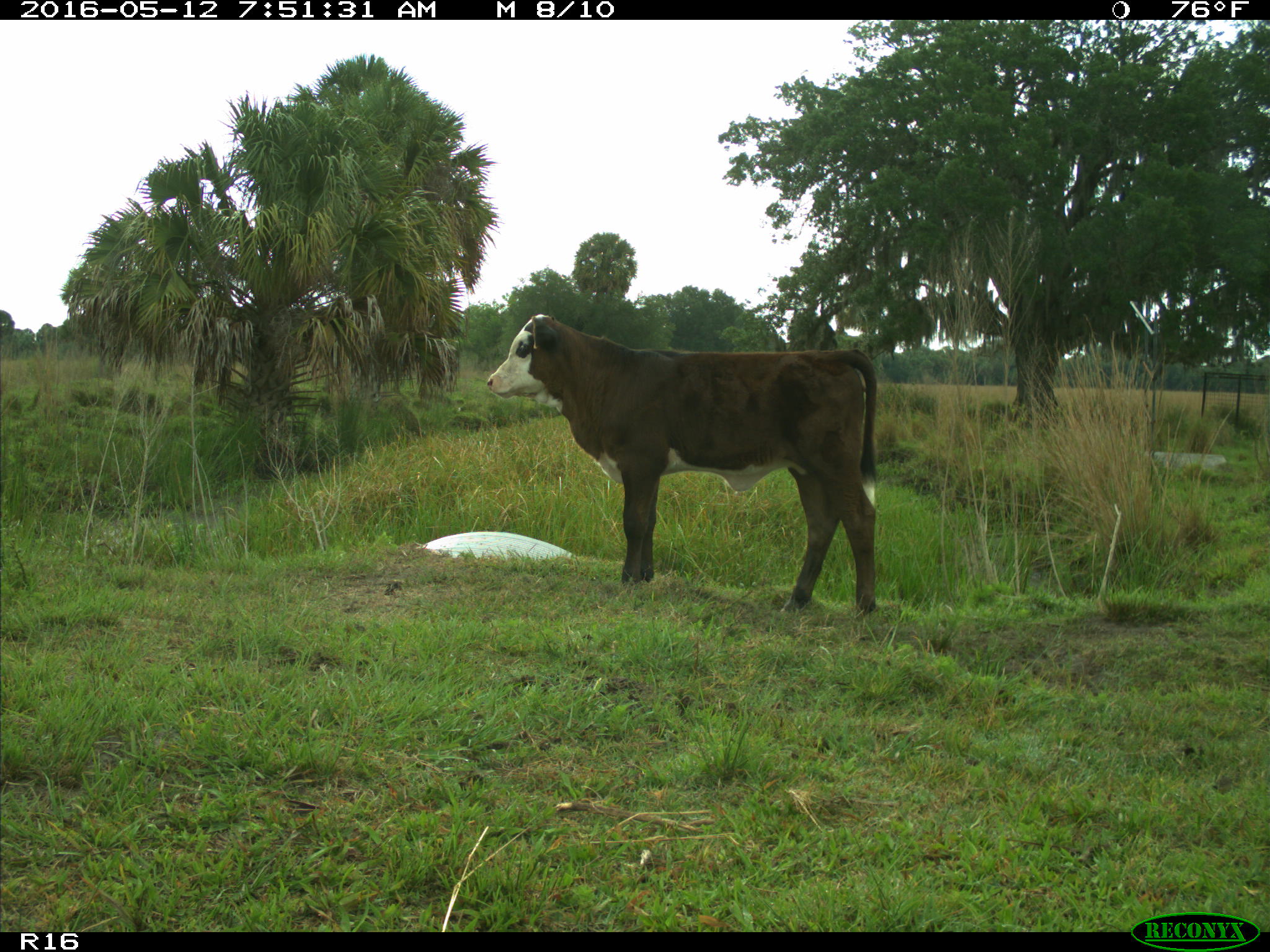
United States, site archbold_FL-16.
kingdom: Animalia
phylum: Chordata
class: Mammalia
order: Artiodactyla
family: Bovidae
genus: Bos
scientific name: Bos taurus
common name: domestic cow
Bos taurus (domestic cow).